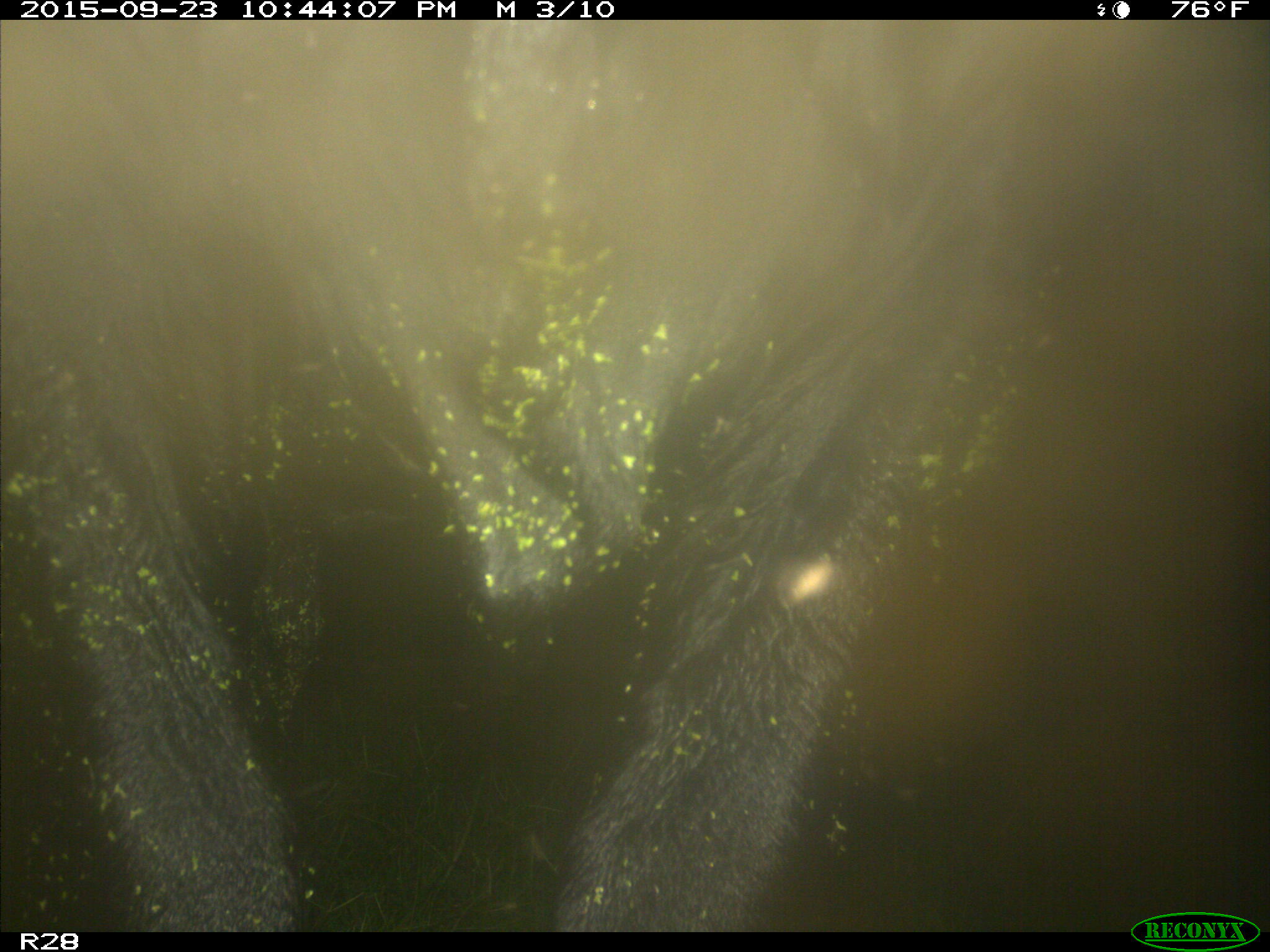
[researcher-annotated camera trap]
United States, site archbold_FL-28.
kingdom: Animalia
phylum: Chordata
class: Mammalia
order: Artiodactyla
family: Bovidae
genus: Bos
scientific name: Bos taurus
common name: domestic cow